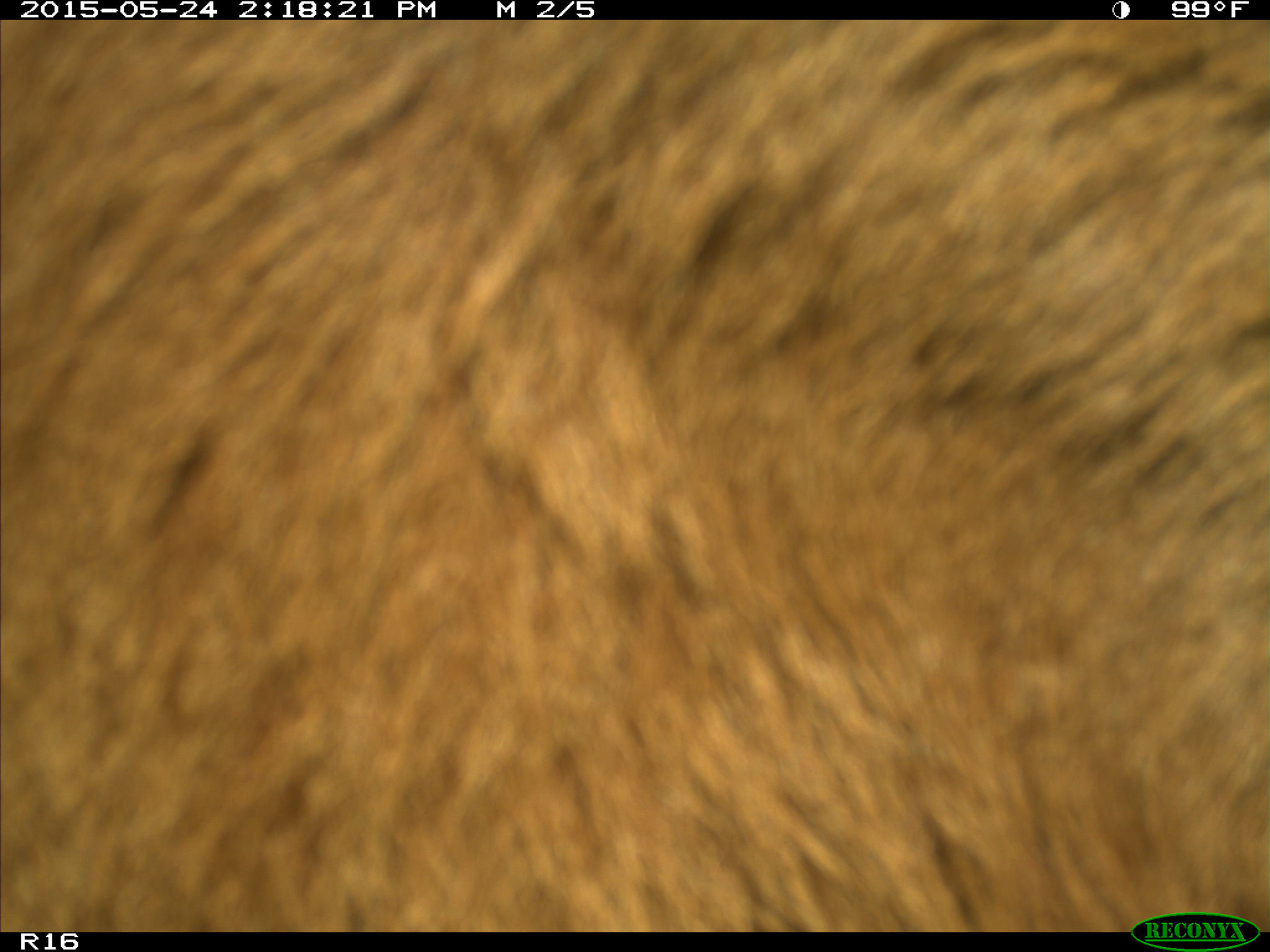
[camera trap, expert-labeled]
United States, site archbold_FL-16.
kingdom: Animalia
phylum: Chordata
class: Mammalia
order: Artiodactyla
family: Bovidae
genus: Bos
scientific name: Bos taurus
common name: domestic cow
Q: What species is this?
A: Bos taurus (domestic cow).